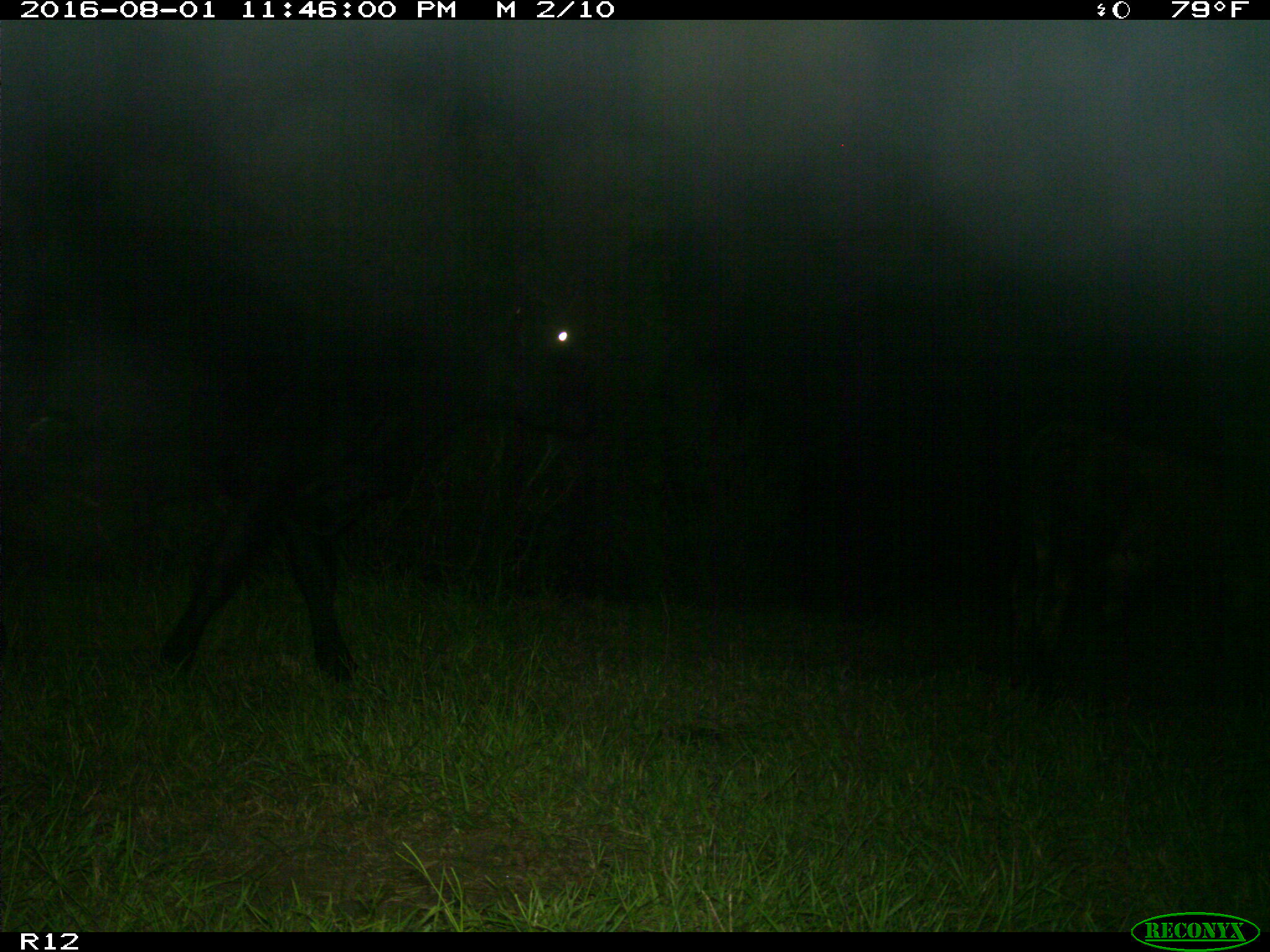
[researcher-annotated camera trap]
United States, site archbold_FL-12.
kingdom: Animalia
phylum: Chordata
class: Mammalia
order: Artiodactyla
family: Bovidae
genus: Bos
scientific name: Bos taurus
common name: domestic cow